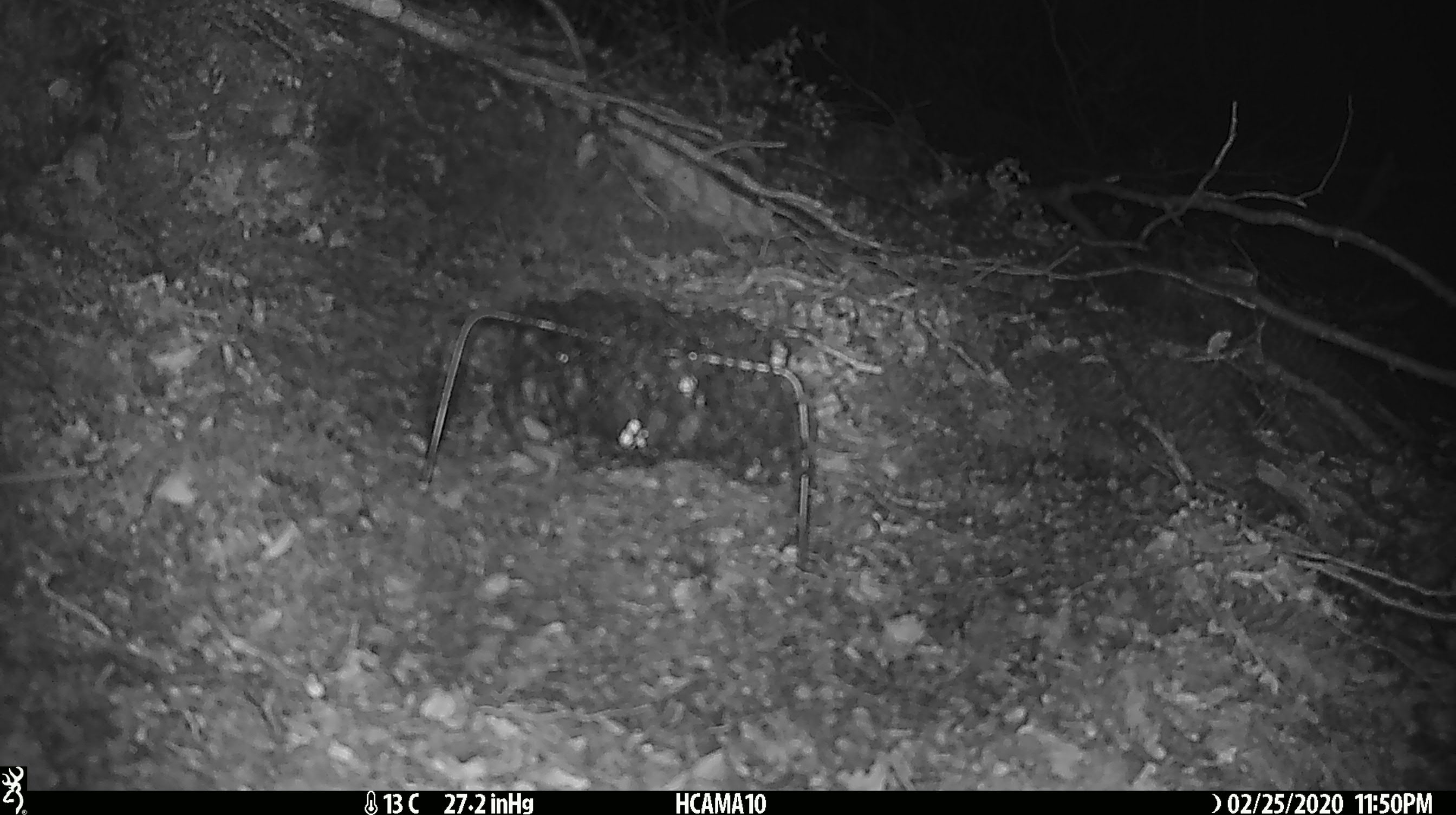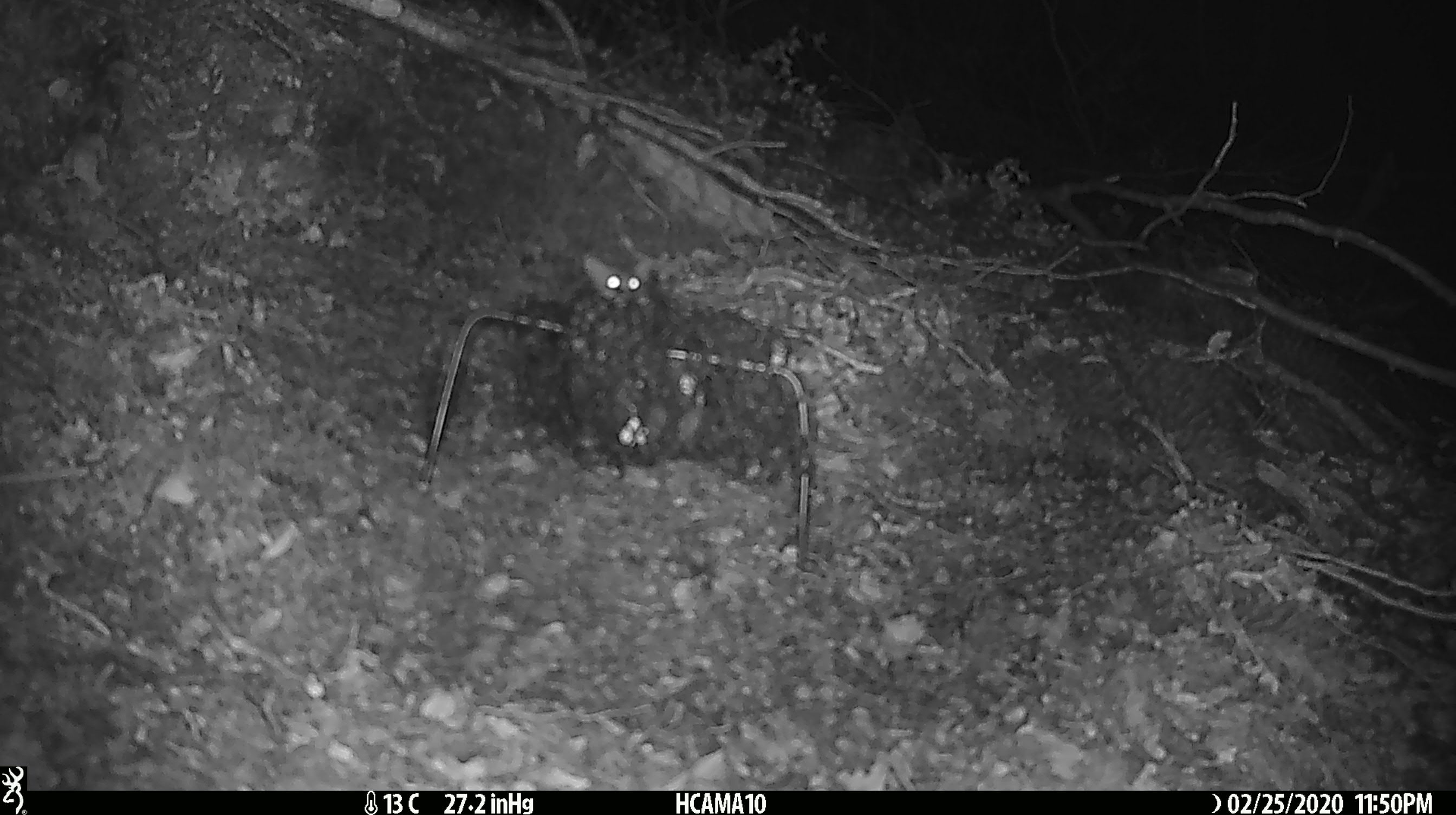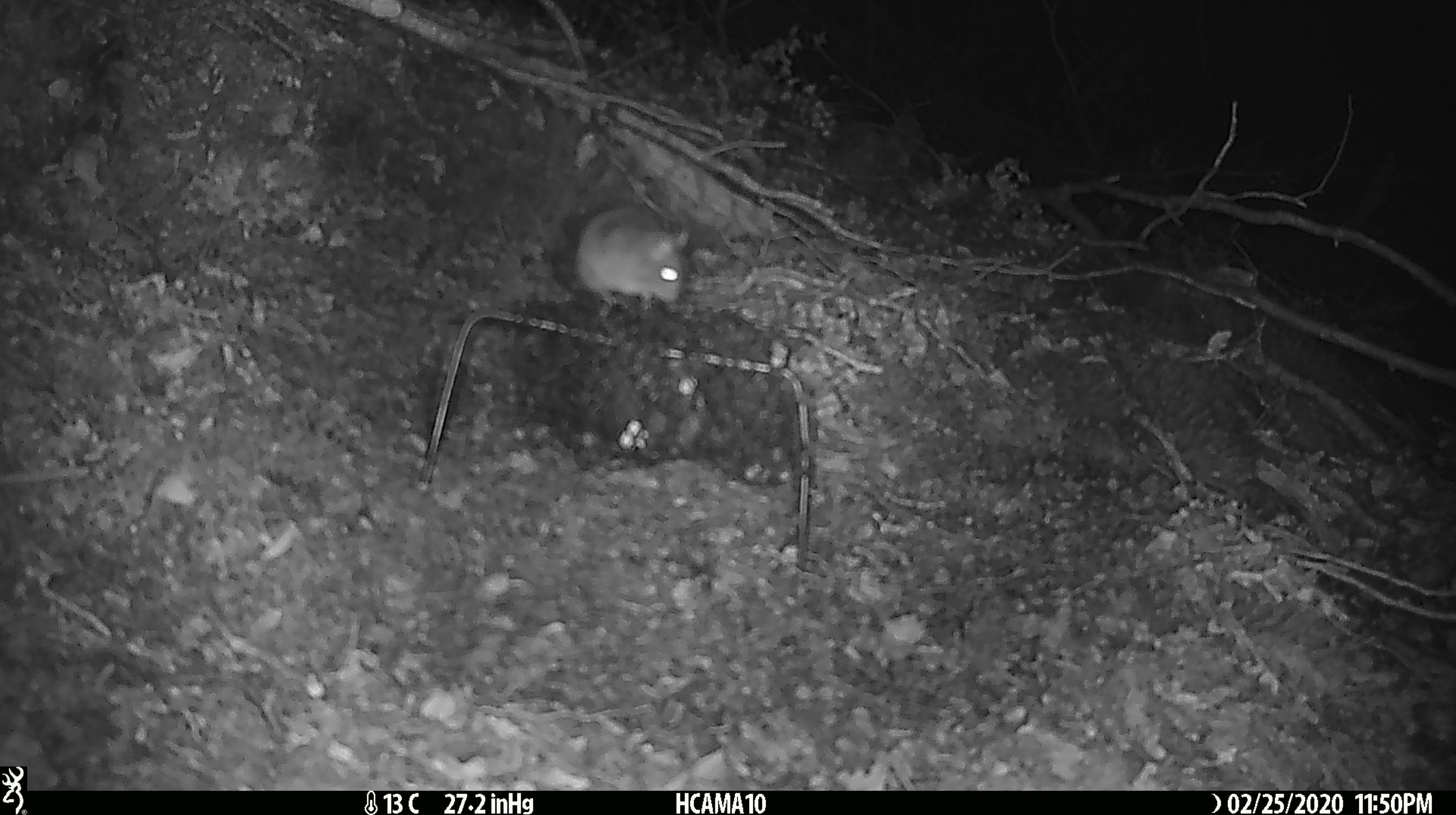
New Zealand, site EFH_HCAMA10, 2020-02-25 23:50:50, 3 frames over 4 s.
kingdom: Animalia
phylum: Chordata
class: Mammalia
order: Rodentia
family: Muridae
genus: Mus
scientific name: Mus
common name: mouse